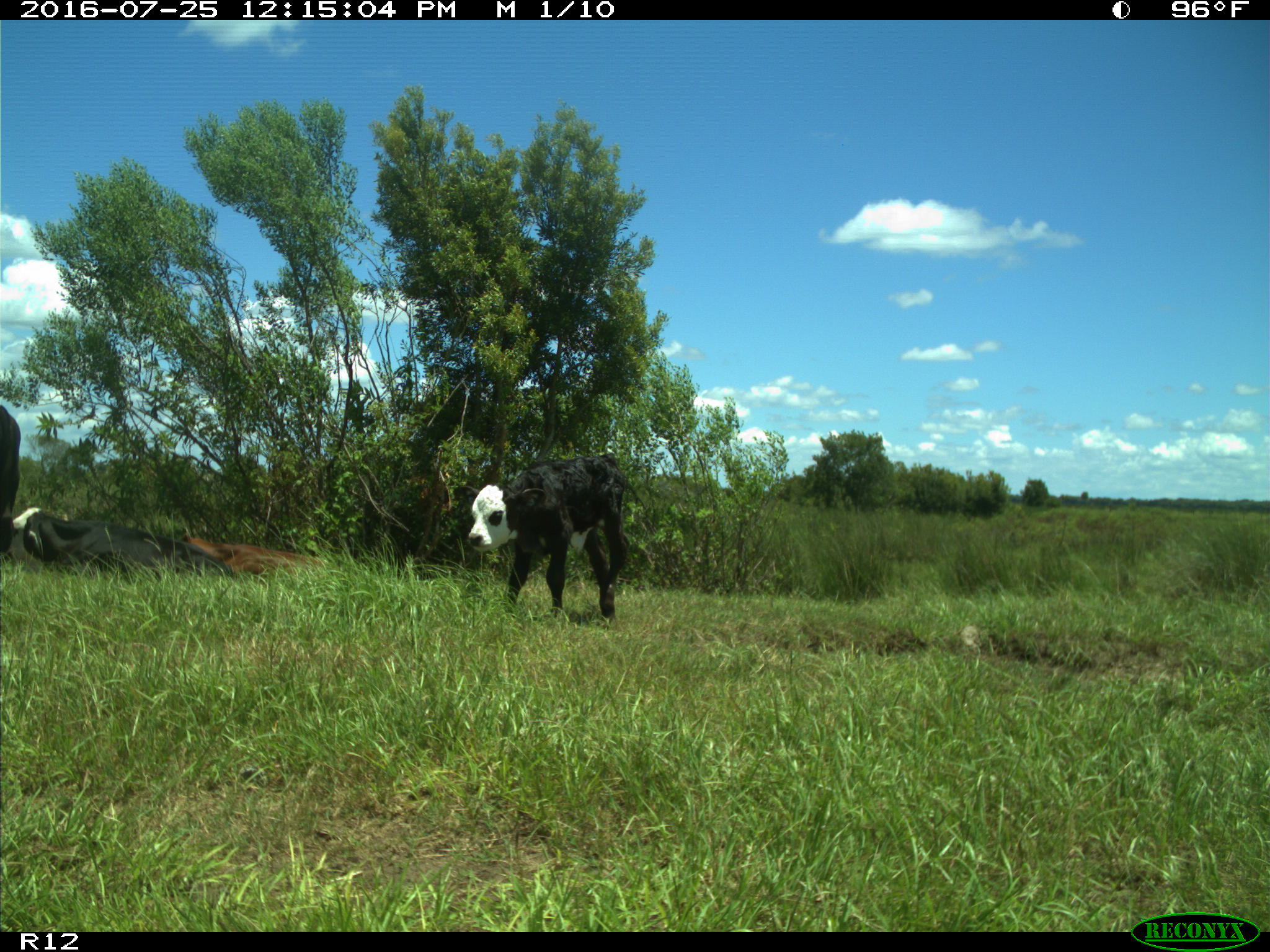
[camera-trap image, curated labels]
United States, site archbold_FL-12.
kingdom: Animalia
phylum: Chordata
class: Mammalia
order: Artiodactyla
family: Bovidae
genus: Bos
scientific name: Bos taurus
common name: domestic cow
Bos taurus (domestic cow).